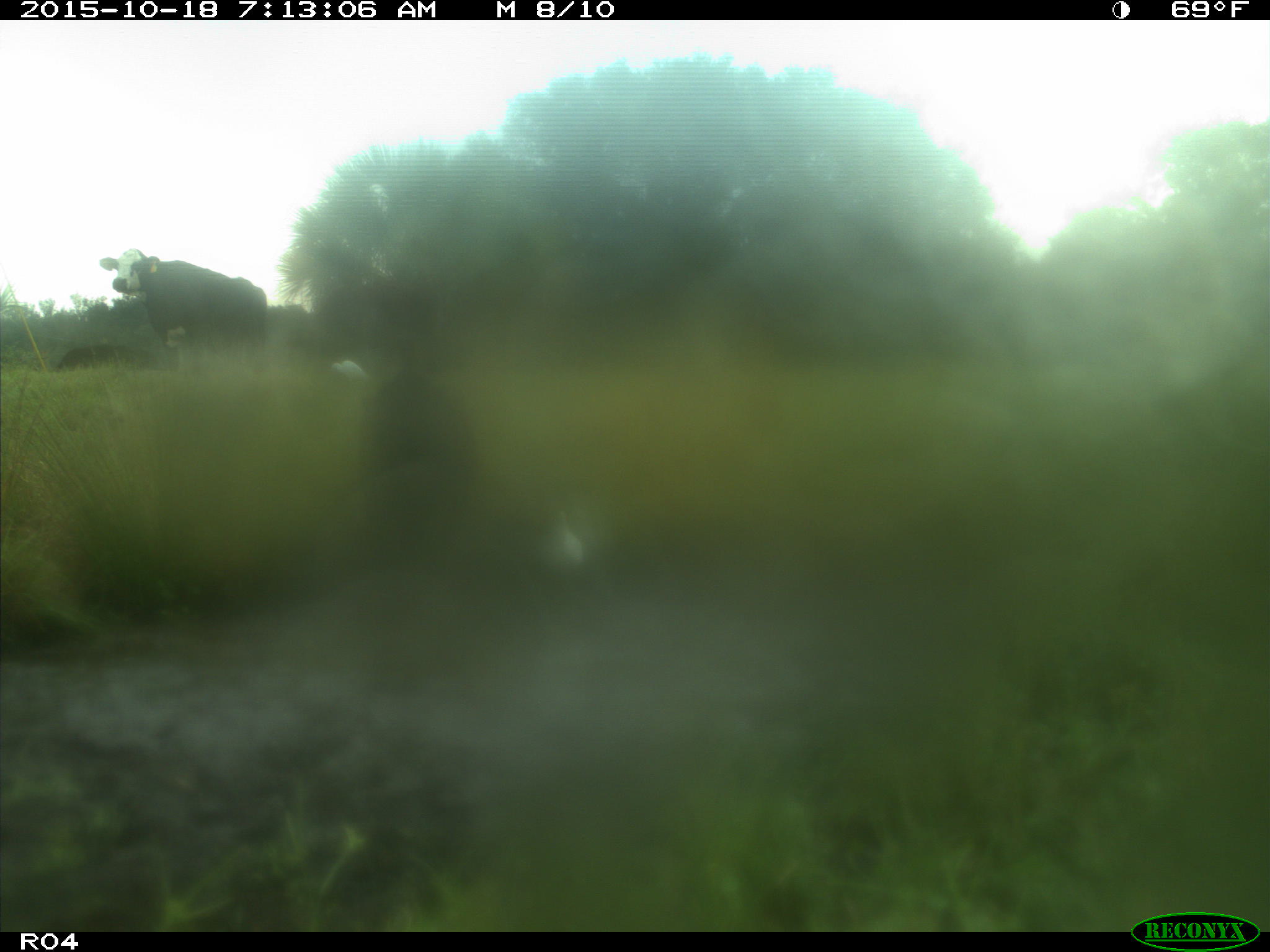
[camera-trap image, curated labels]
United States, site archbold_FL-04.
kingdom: Animalia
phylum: Chordata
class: Mammalia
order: Artiodactyla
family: Bovidae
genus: Bos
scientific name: Bos taurus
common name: domestic cow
Bos taurus (domestic cow).